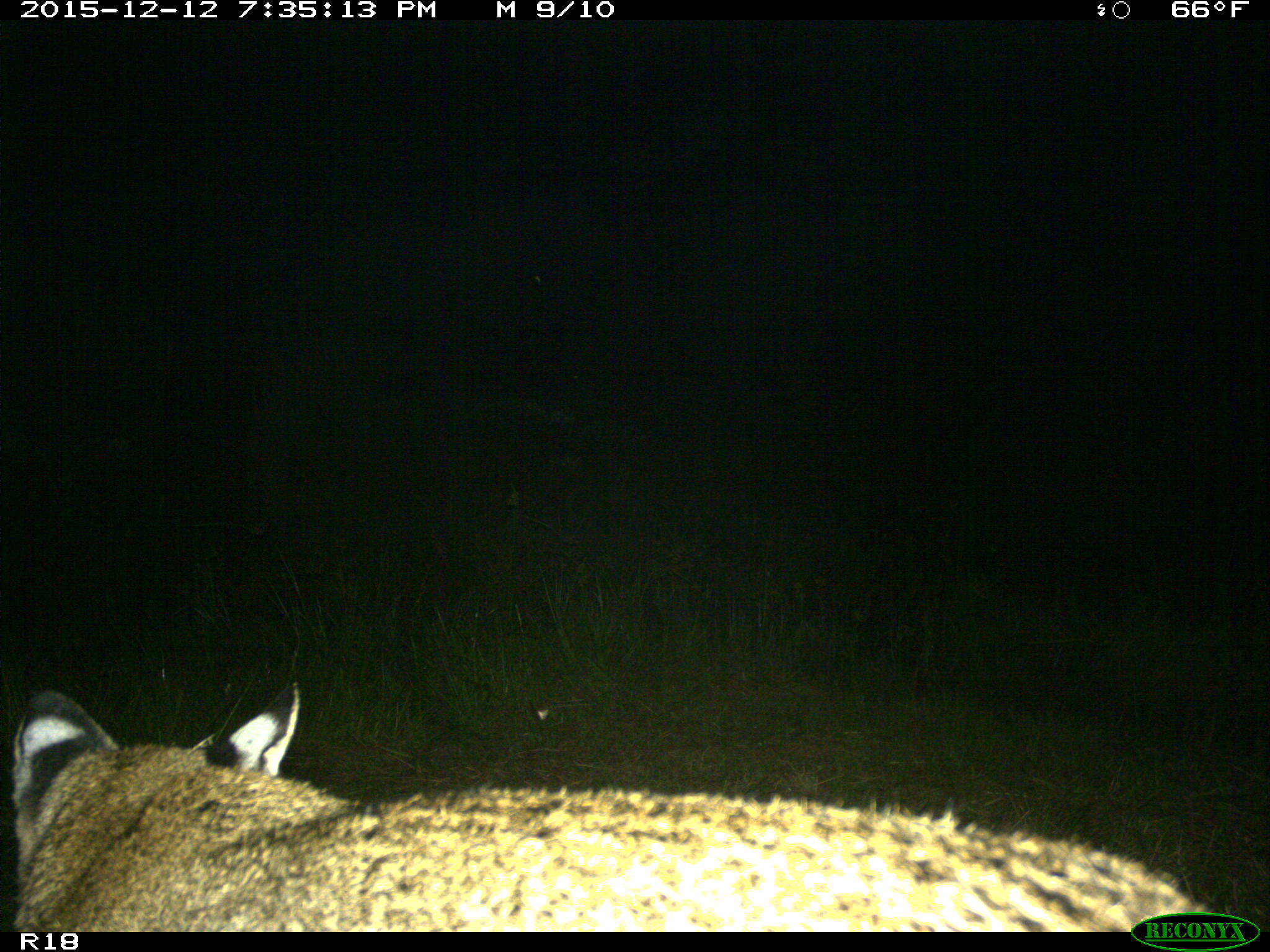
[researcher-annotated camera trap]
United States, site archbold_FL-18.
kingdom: Animalia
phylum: Chordata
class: Mammalia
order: Carnivora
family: Felidae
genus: Lynx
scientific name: Lynx rufus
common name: bobcat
Lynx rufus (bobcat).